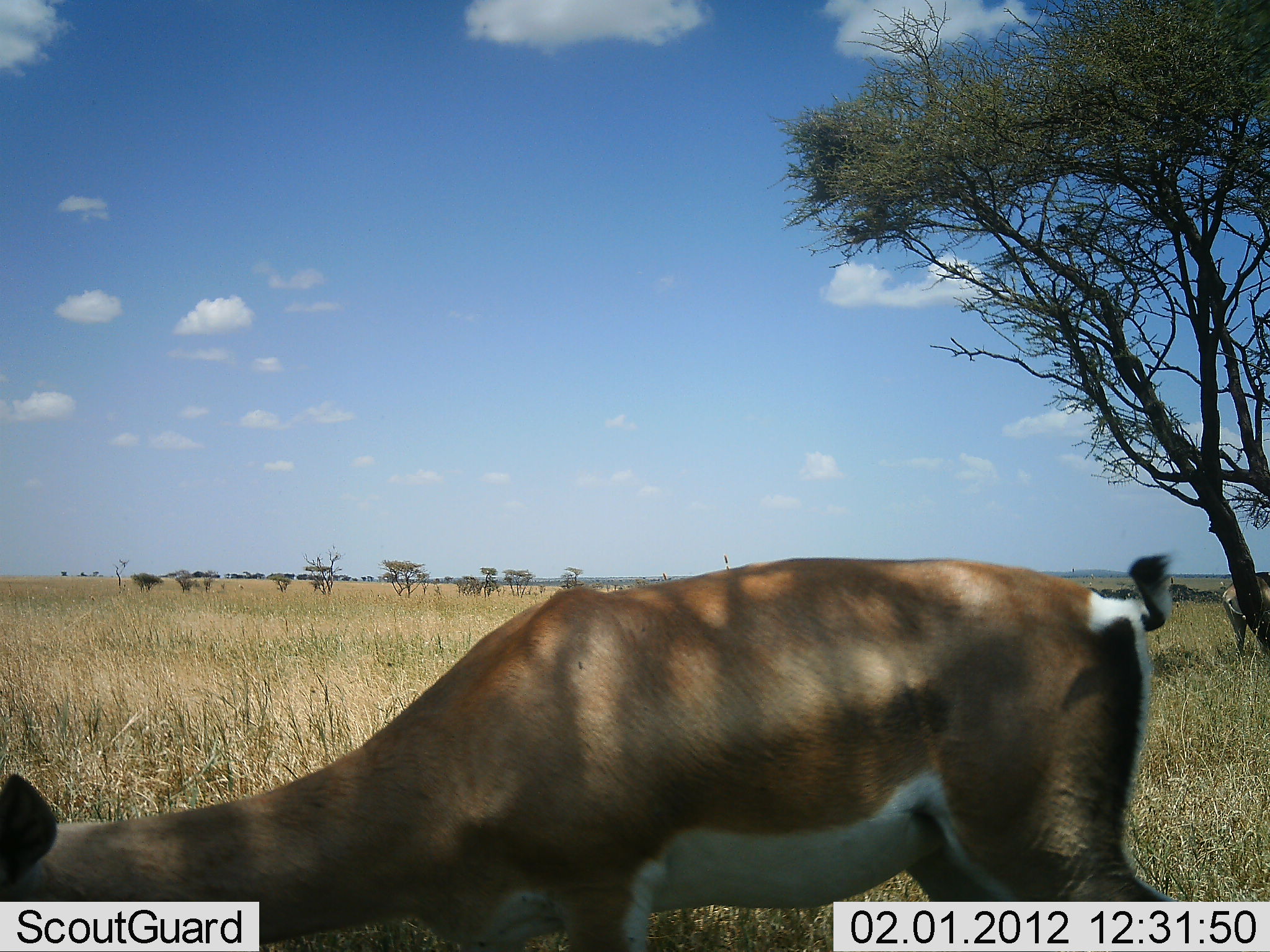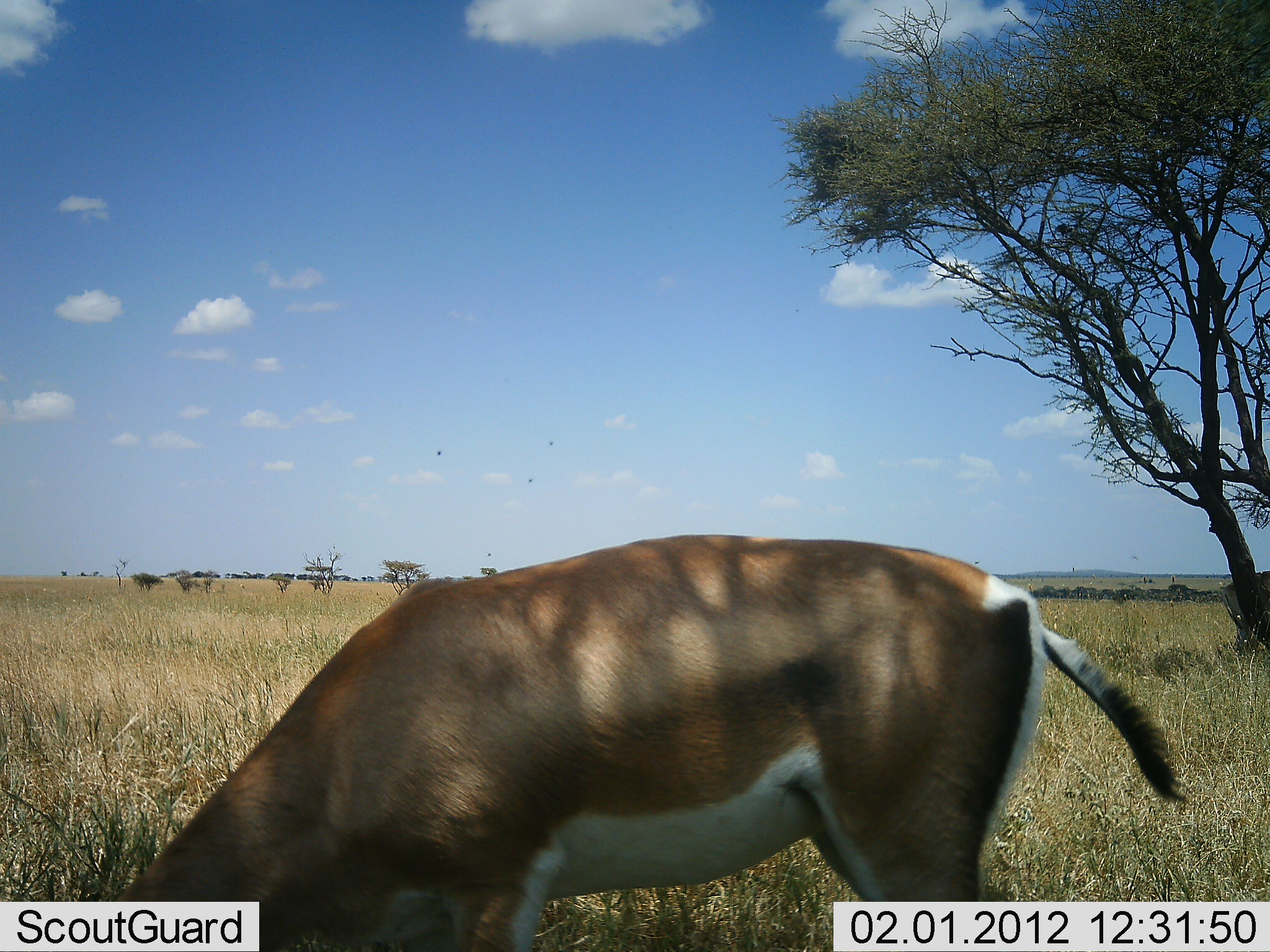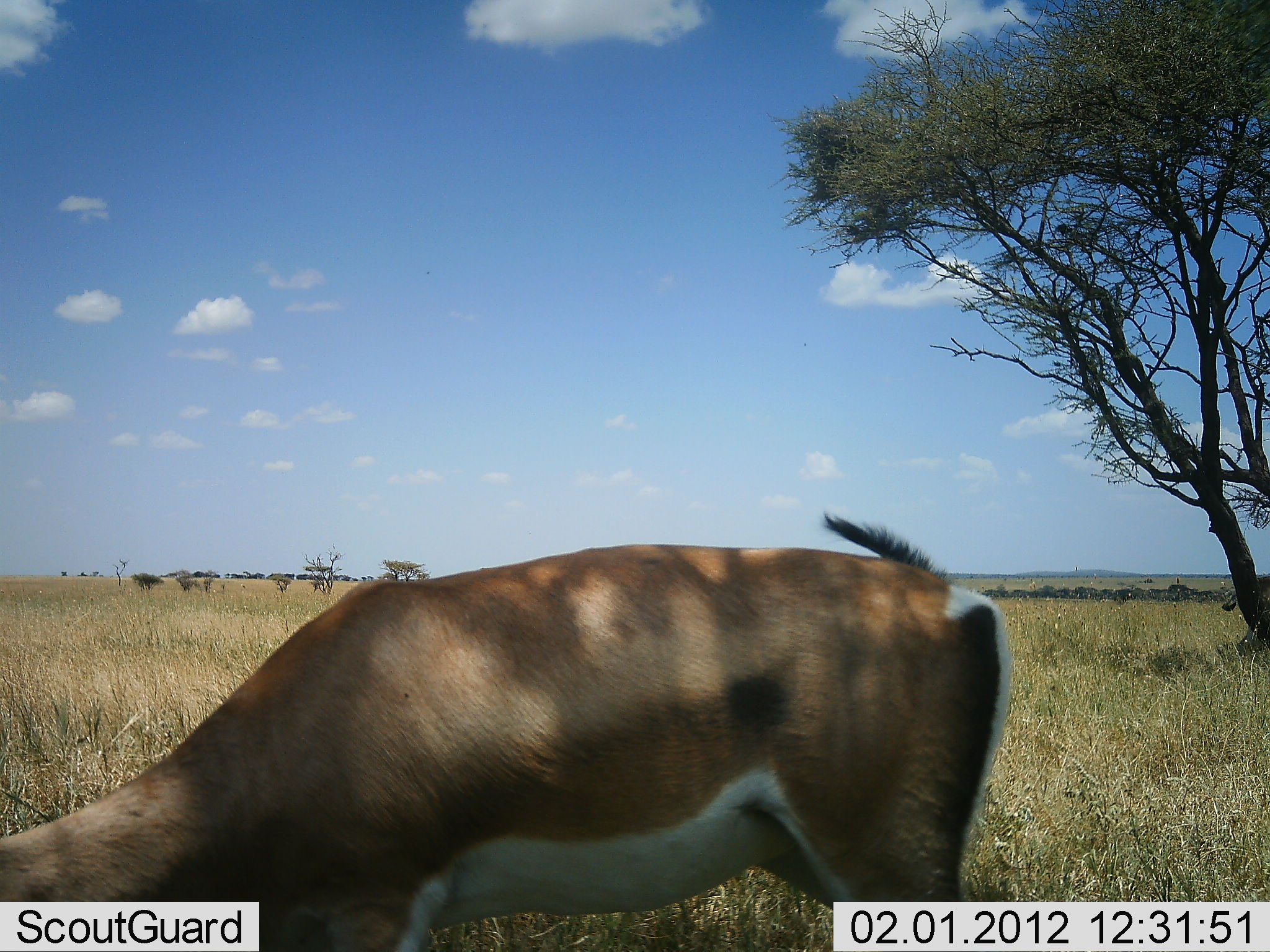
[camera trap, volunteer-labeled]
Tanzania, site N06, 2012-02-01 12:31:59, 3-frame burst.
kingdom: Animalia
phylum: Chordata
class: Mammalia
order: Artiodactyla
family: Bovidae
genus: Nanger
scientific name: Nanger granti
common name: grant's gazelle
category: gazellegrants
Gazellegrants (grant's gazelle) (Nanger granti), count 1. Behavior (volunteer vote fractions): standing 25%, resting 0%, moving 0%, interacting 0%. Young present (vote fraction): 0%. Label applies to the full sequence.